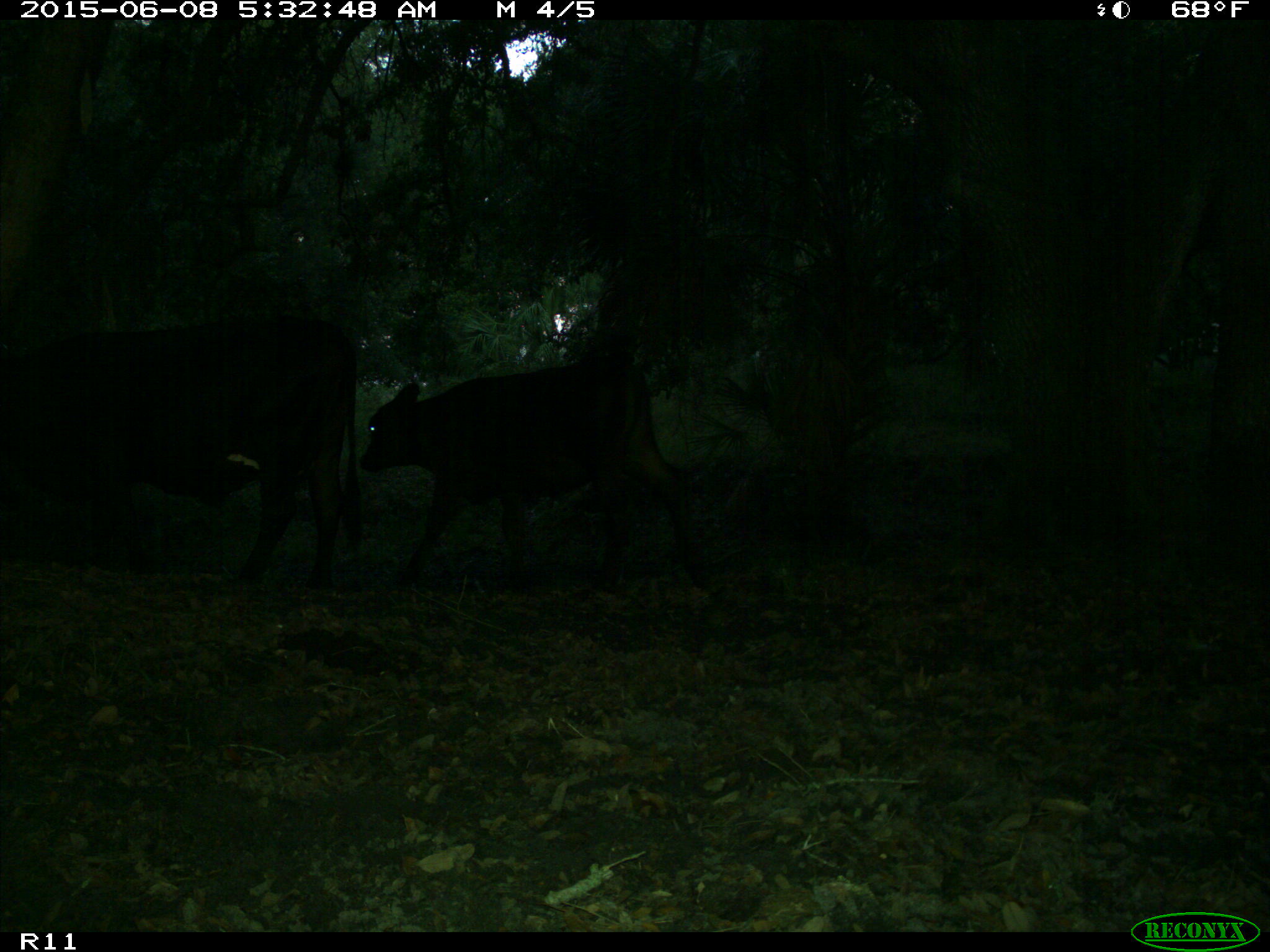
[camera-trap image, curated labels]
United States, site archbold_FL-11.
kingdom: Animalia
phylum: Chordata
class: Mammalia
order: Artiodactyla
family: Bovidae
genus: Bos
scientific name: Bos taurus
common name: domestic cow